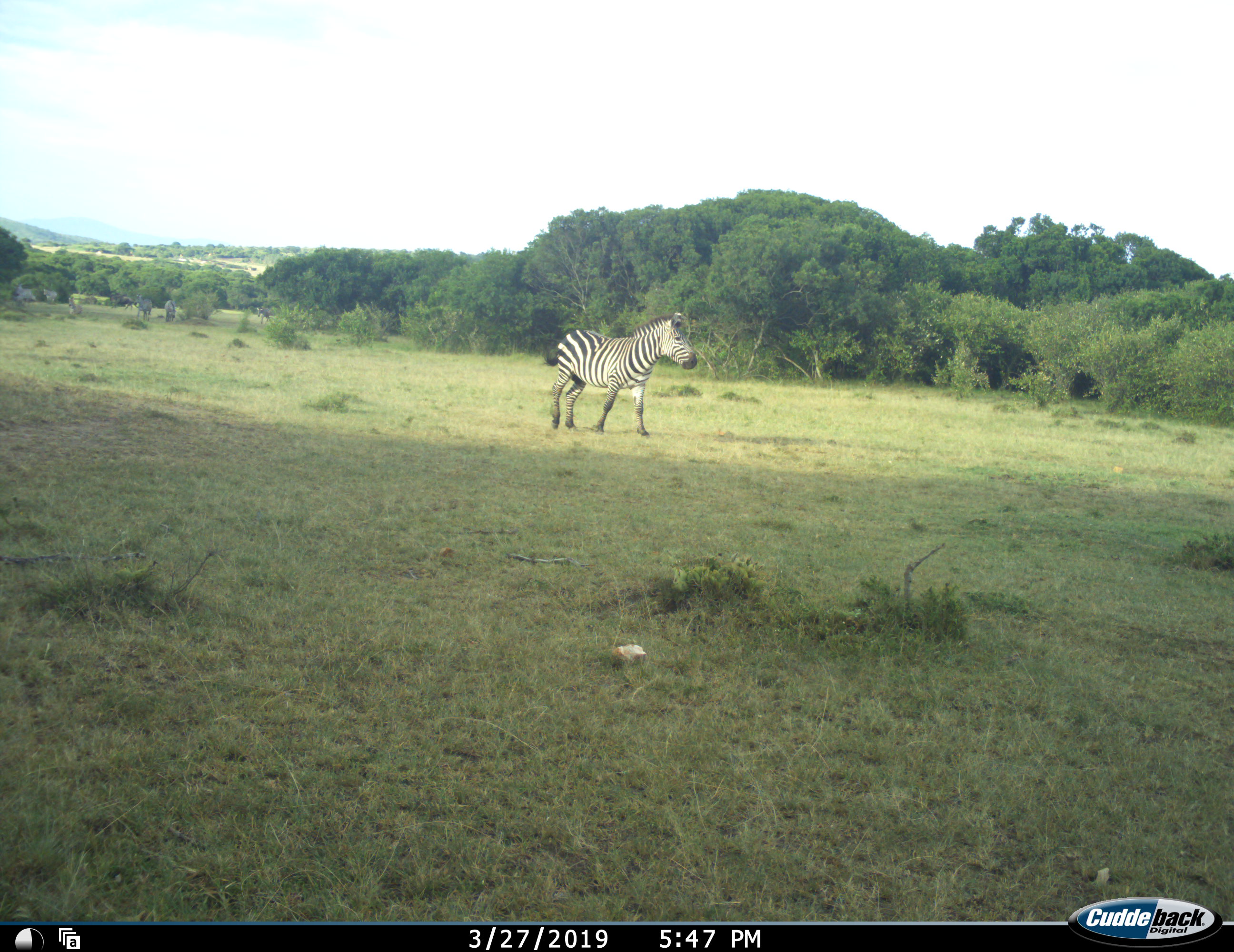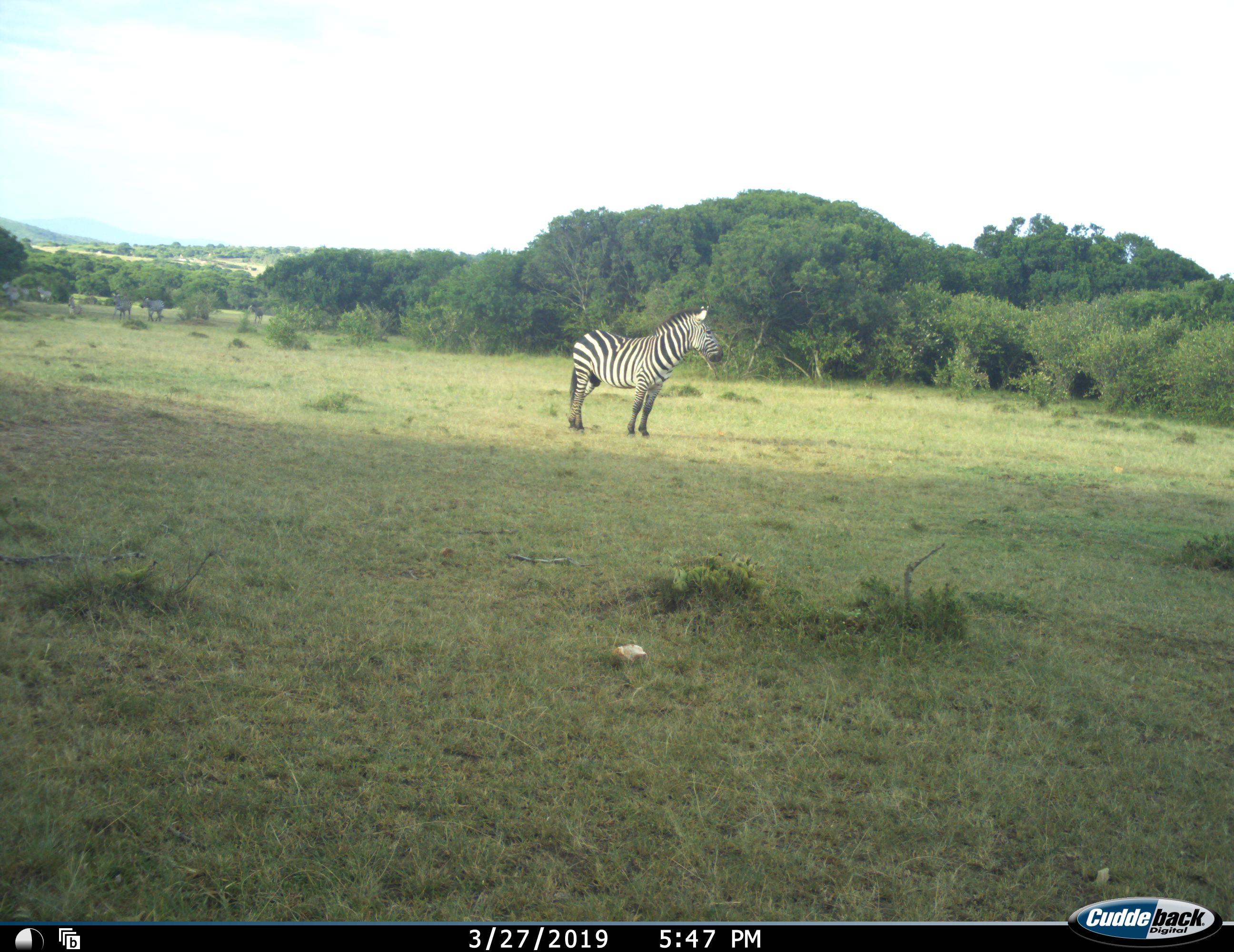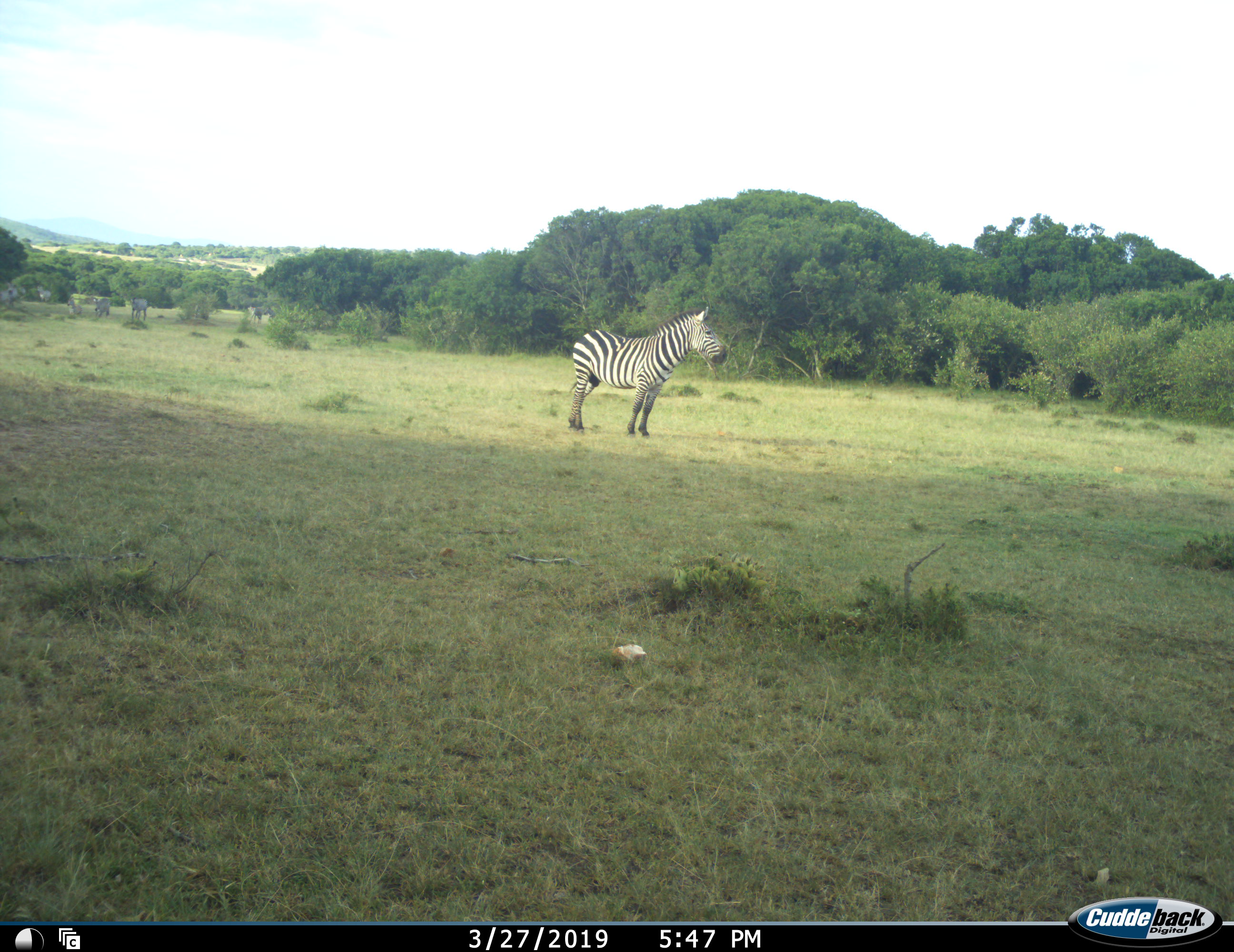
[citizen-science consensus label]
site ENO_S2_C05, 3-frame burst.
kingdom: Animalia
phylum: Chordata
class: Mammalia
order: Perissodactyla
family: Equidae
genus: Equus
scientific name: Equus quagga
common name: plains zebra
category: zebraplains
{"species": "zebraplains (plains zebra) (Equus quagga)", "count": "1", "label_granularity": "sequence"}